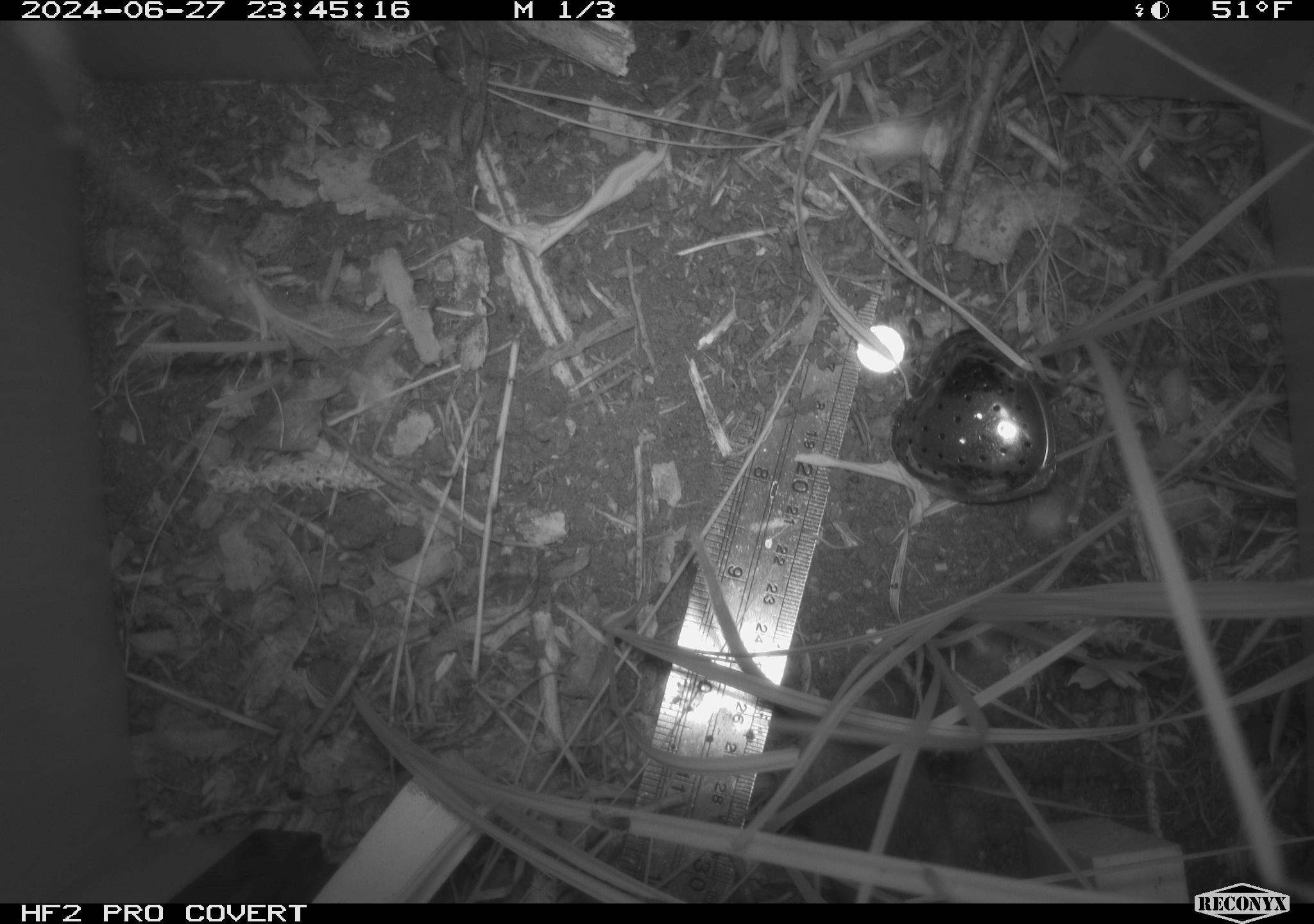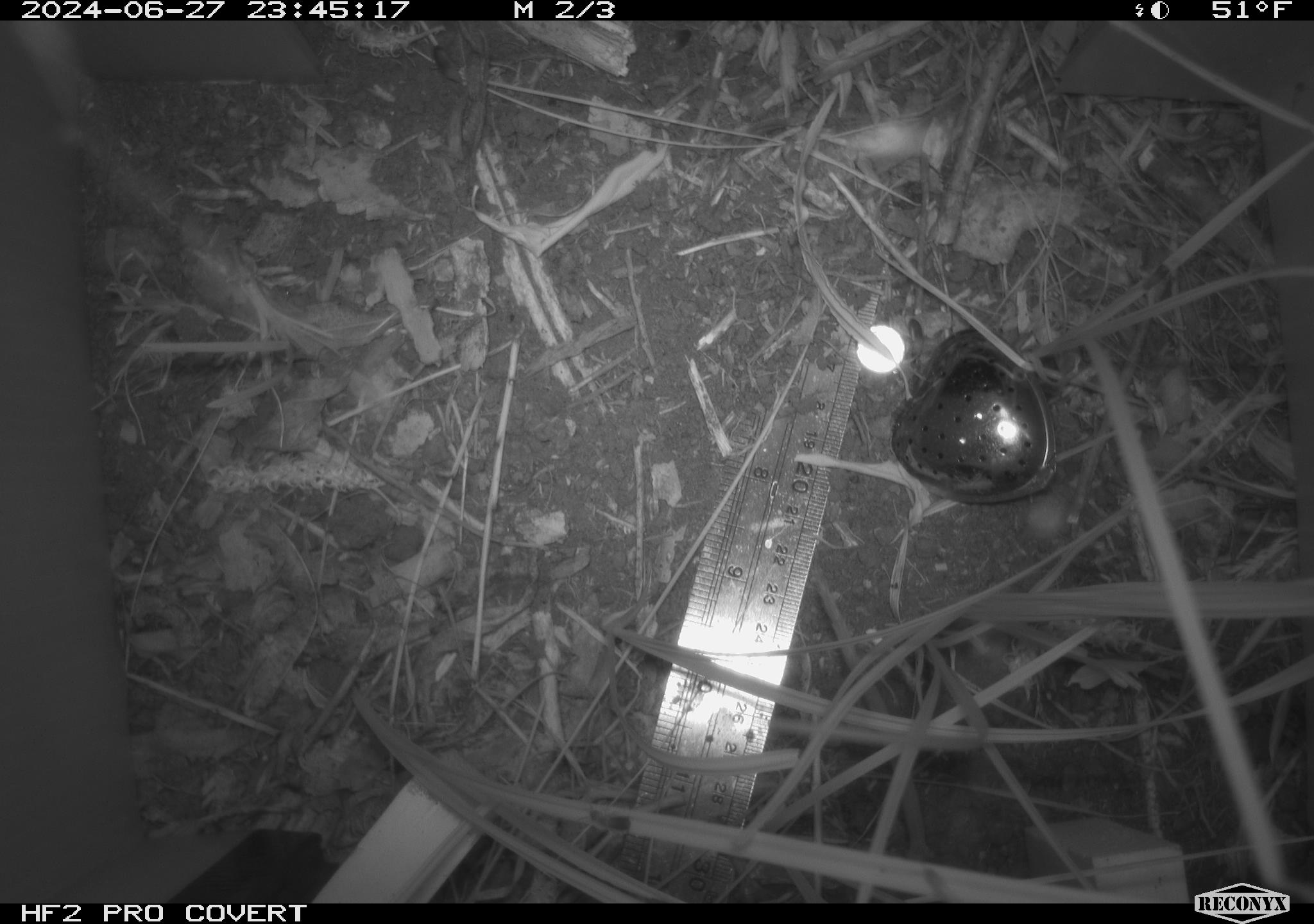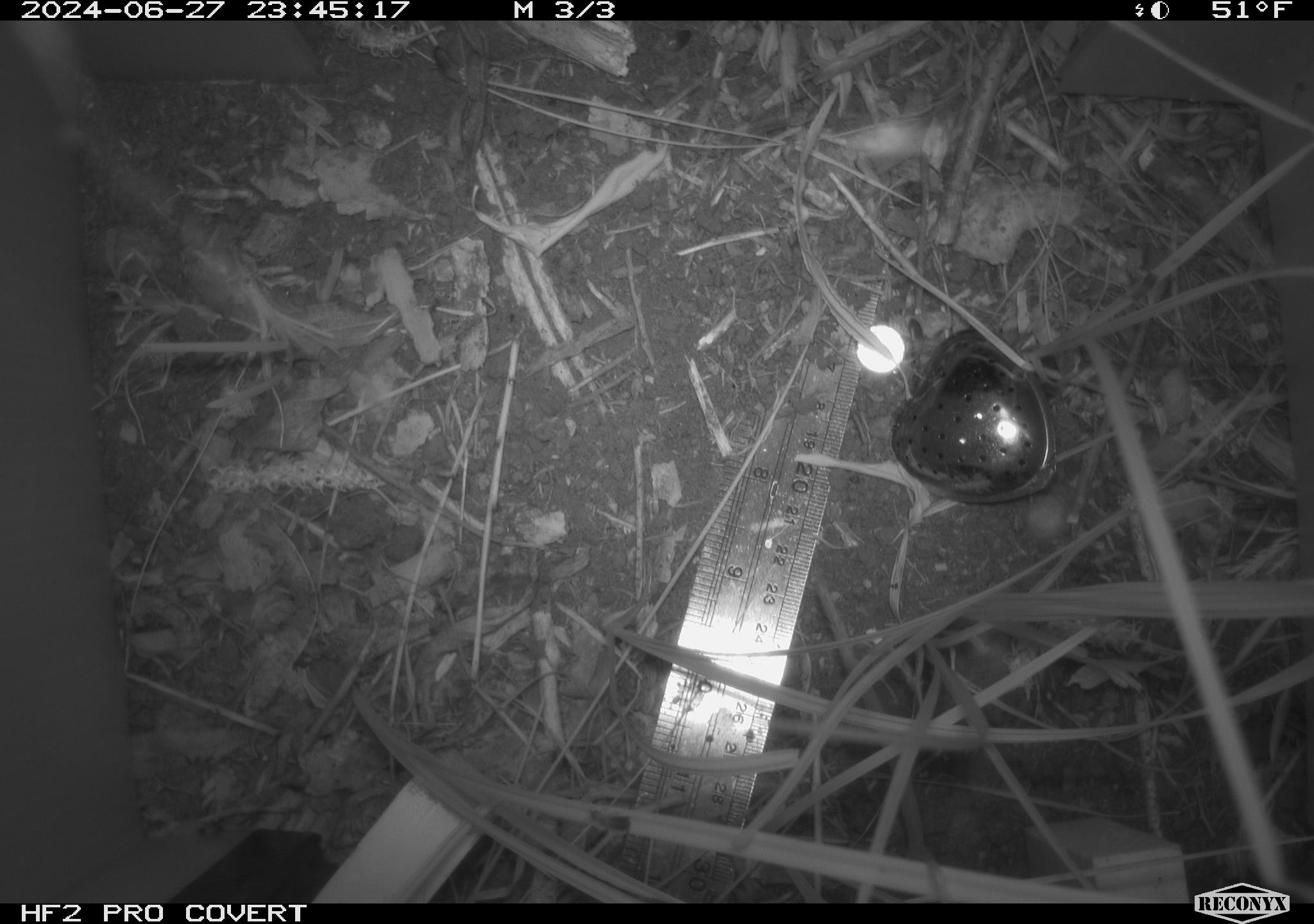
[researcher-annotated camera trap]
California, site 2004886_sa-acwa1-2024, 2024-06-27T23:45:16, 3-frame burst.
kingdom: Animalia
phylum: Chordata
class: Mammalia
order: Rodentia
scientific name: Rodentia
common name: mouse species